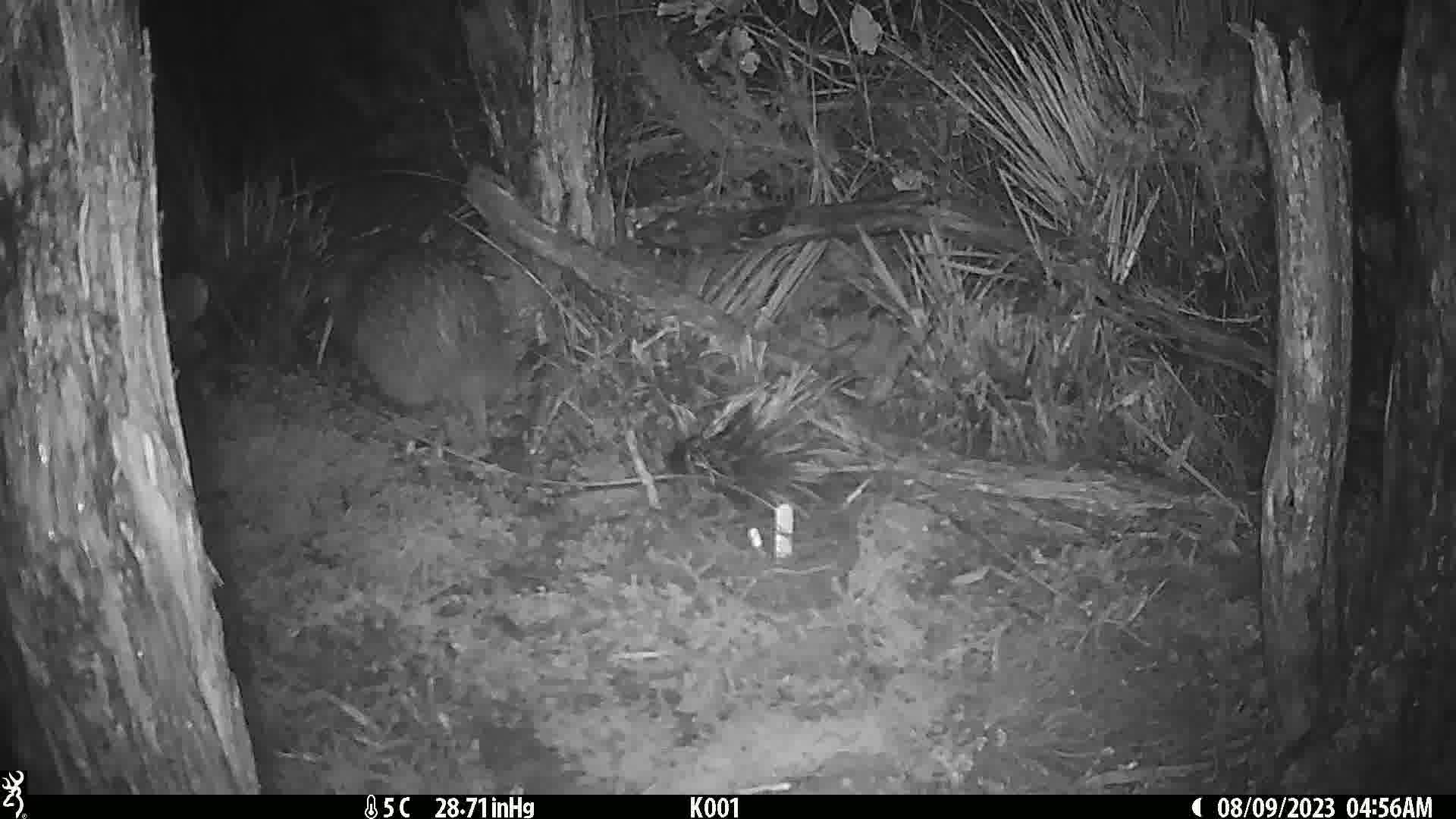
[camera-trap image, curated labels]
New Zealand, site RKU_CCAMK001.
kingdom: Animalia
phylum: Chordata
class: Aves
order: Apterygiformes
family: Apterygidae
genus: Apteryx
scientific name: Apteryx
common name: kiwi